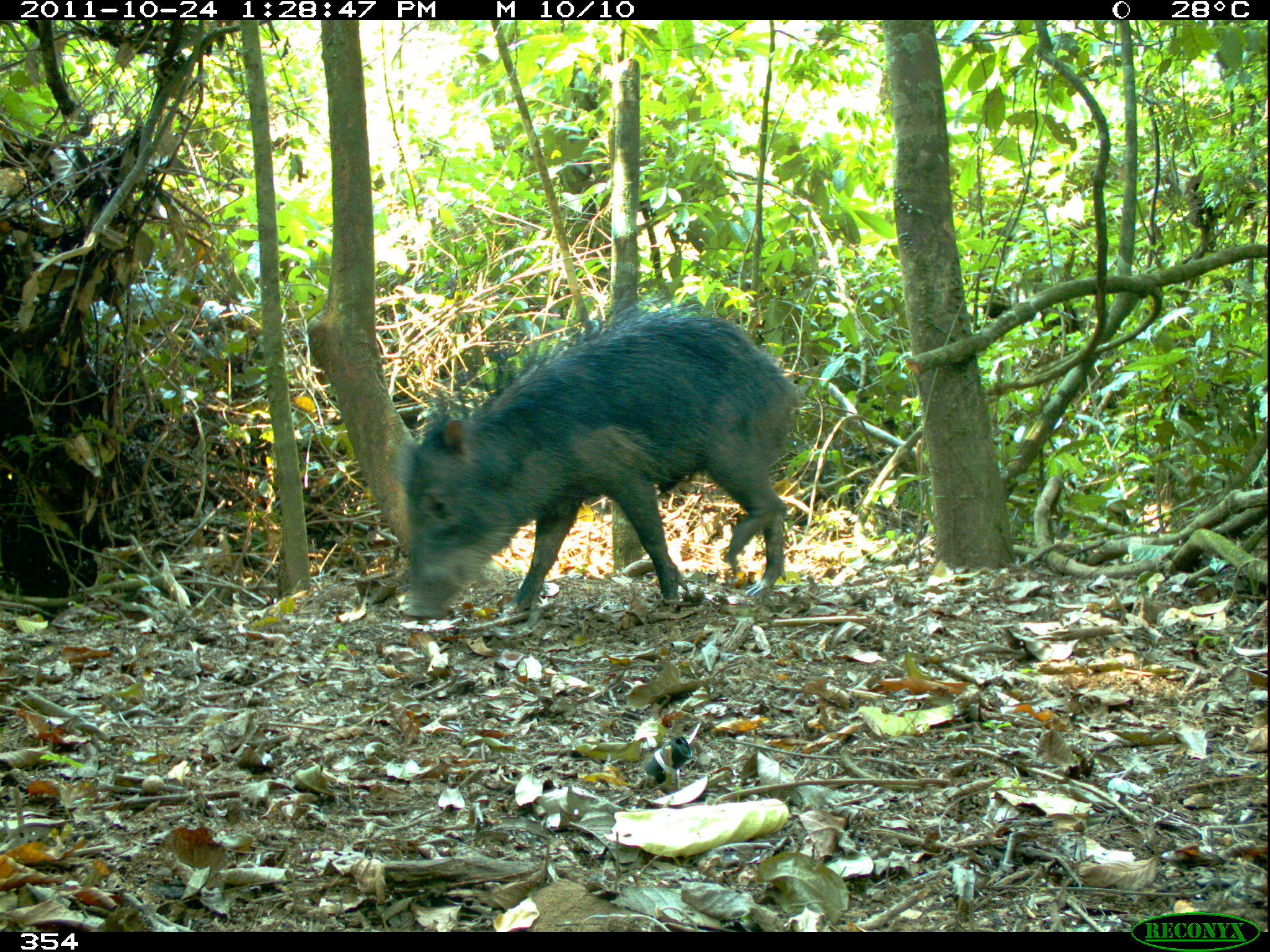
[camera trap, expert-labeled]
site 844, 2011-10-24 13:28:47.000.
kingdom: Animalia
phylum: Chordata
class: Mammalia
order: Artiodactyla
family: Tayassuidae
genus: Tayassu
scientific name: Tayassu pecari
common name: white-lipped peccary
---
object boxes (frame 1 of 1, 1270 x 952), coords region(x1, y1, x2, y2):
tayassu pecari: region(388, 284, 802, 619)